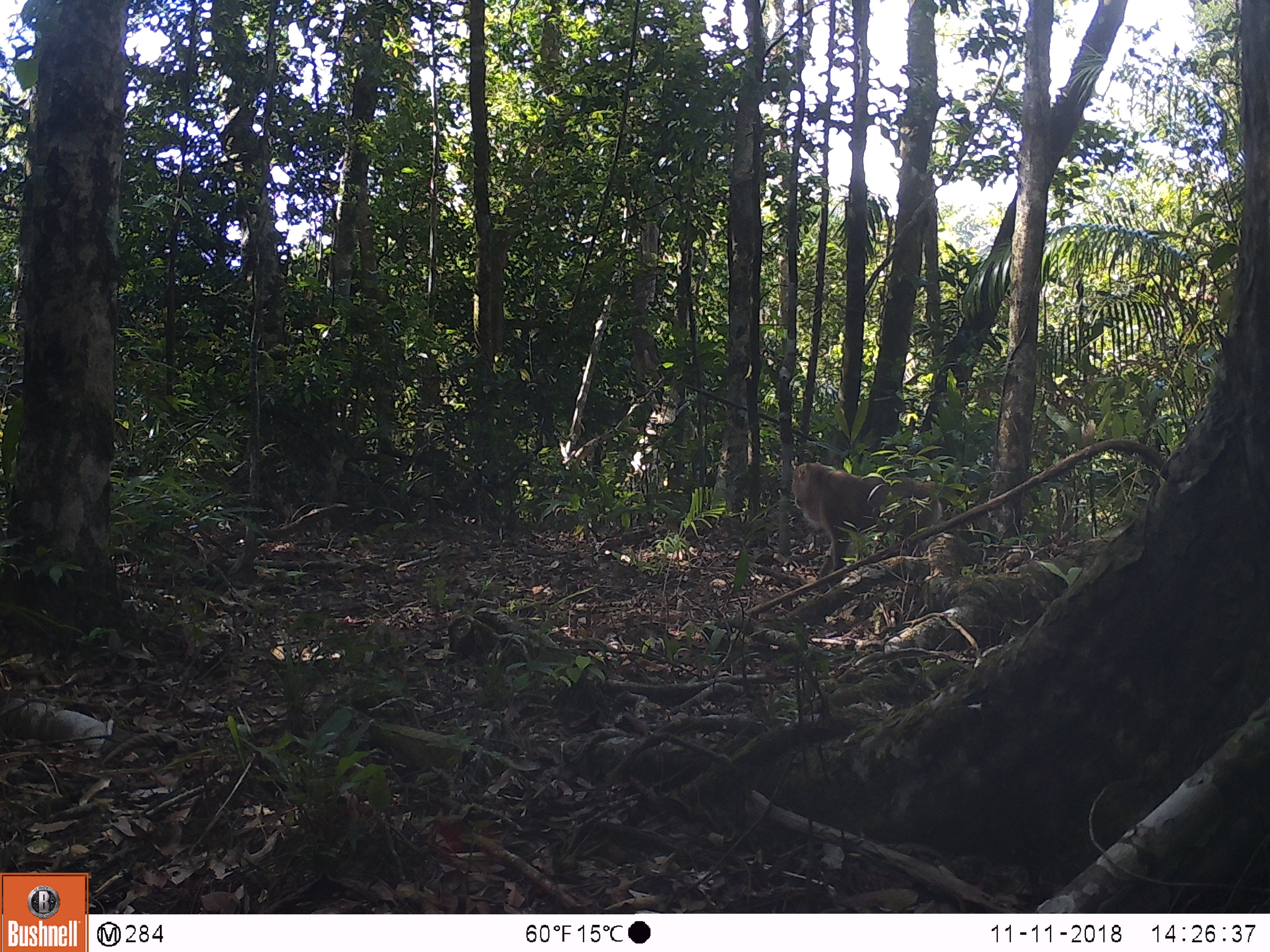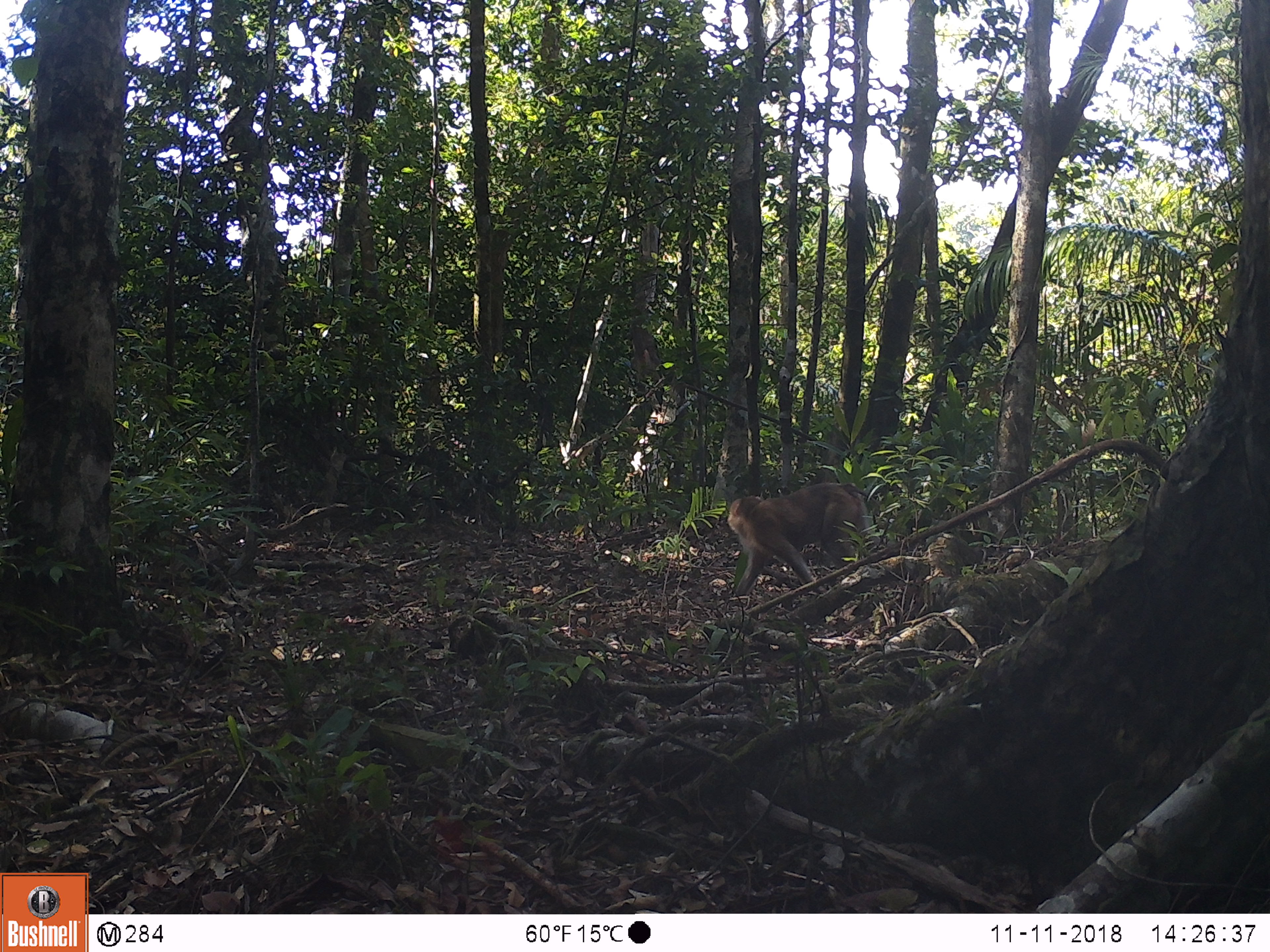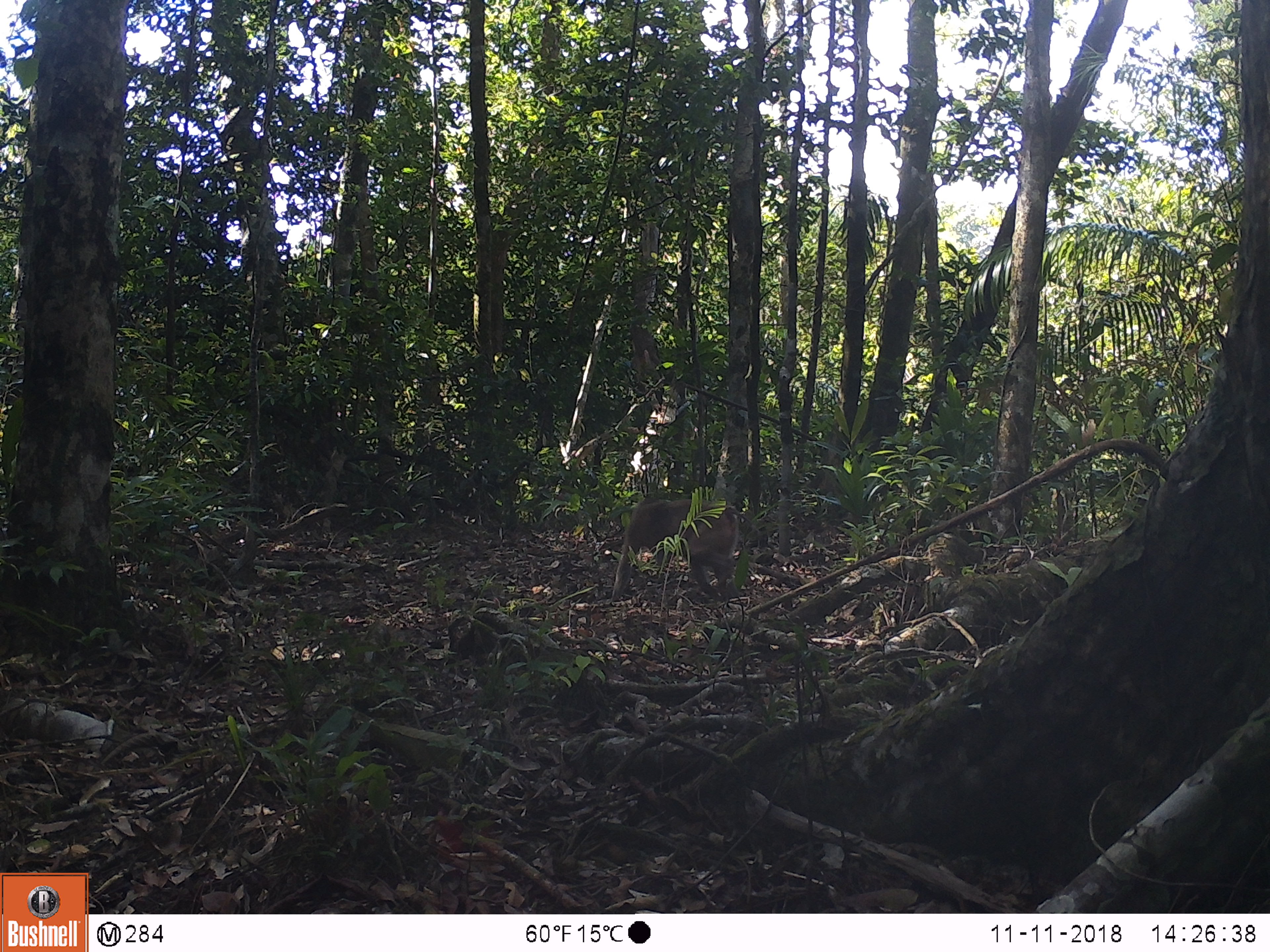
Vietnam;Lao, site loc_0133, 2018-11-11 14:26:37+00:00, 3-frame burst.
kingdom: Animalia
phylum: Chordata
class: Mammalia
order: Primates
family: Cercopithecidae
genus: Macaca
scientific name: Macaca nemestrina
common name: pig-tailed macaque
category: pig tailed macaque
Pig tailed macaque (pig-tailed macaque) (Macaca nemestrina). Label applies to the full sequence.